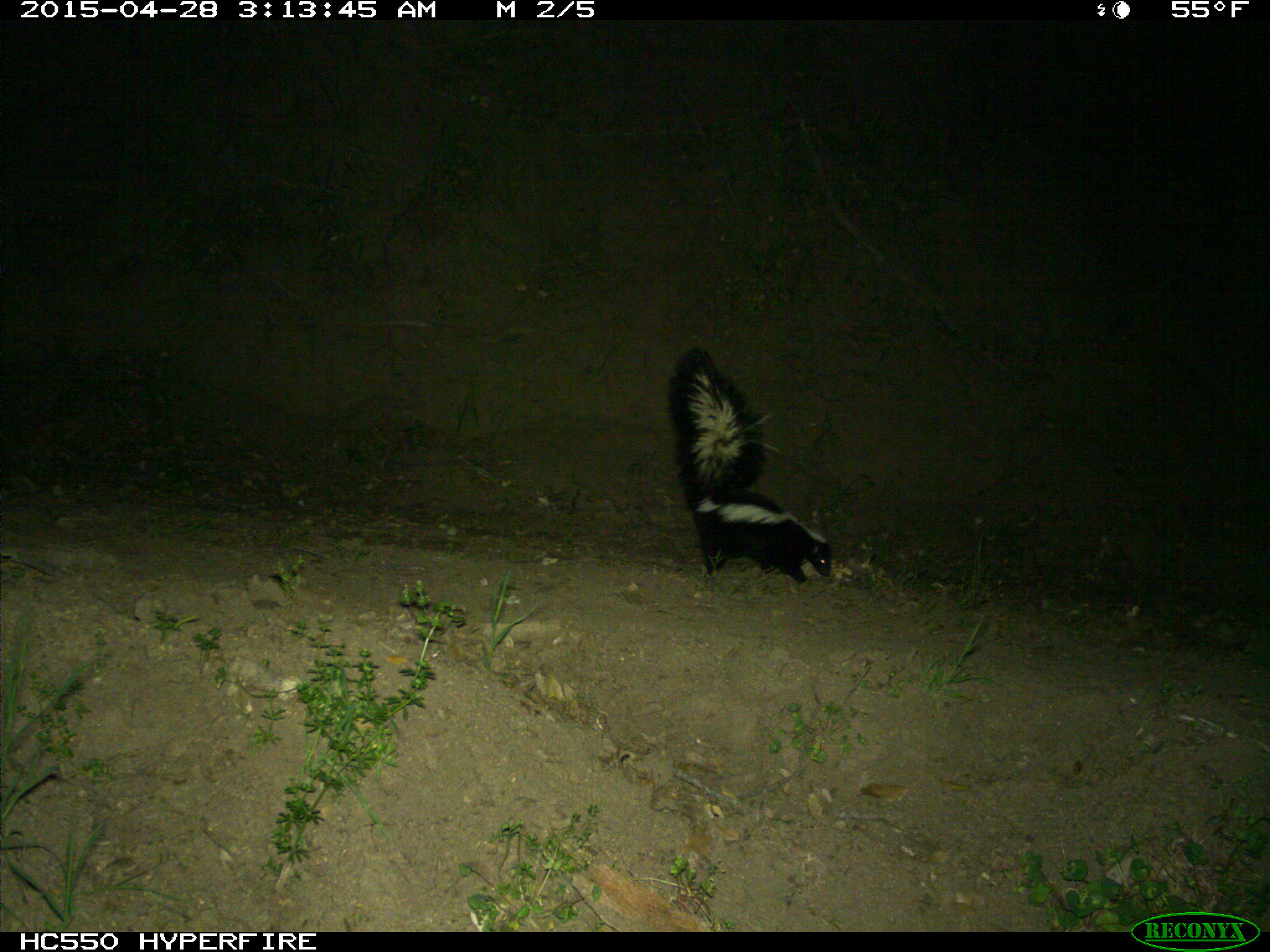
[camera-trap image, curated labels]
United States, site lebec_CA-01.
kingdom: Animalia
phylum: Chordata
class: Mammalia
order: Carnivora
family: Mephitidae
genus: Mephitis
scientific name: Mephitis mephitis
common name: striped skunk